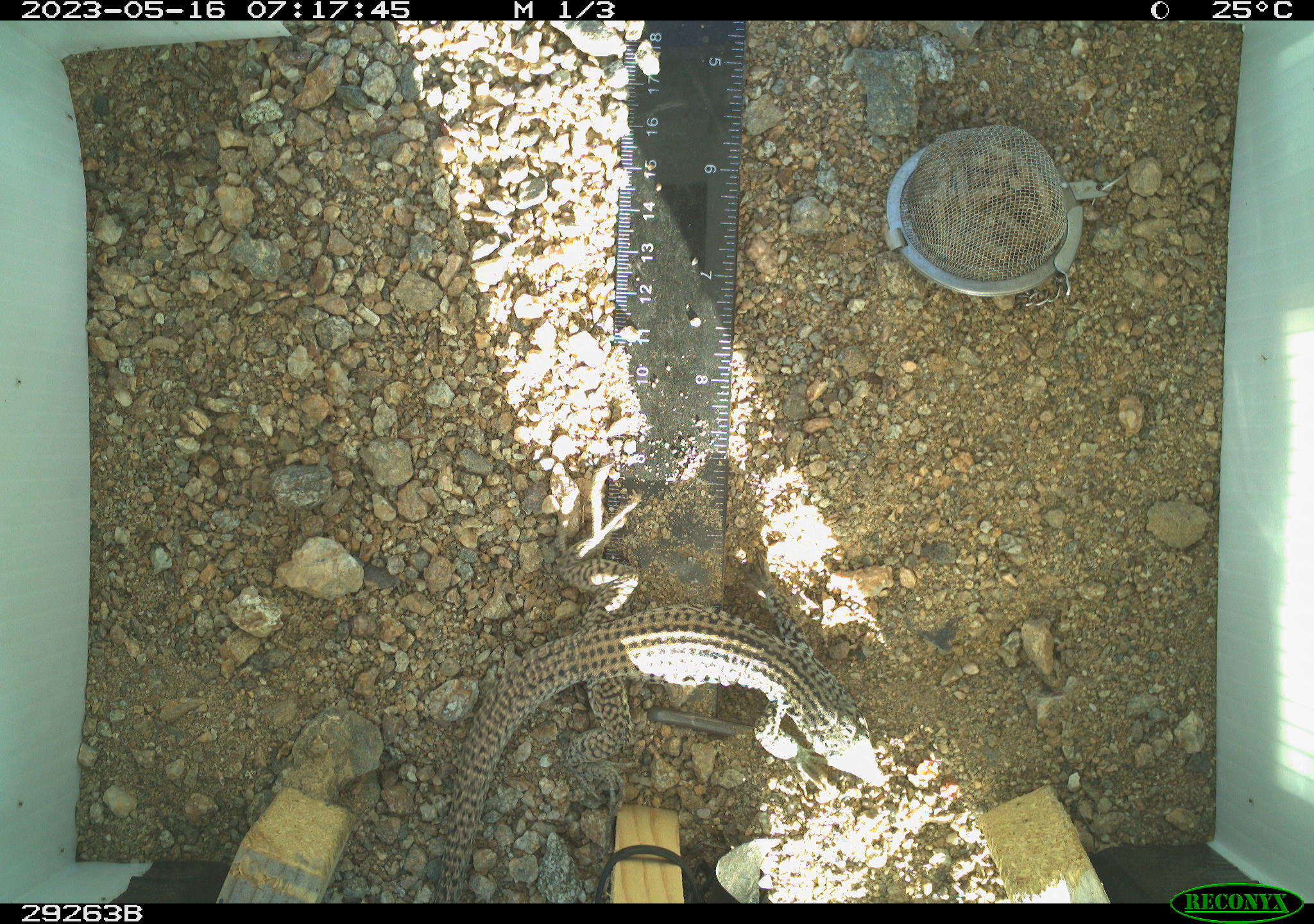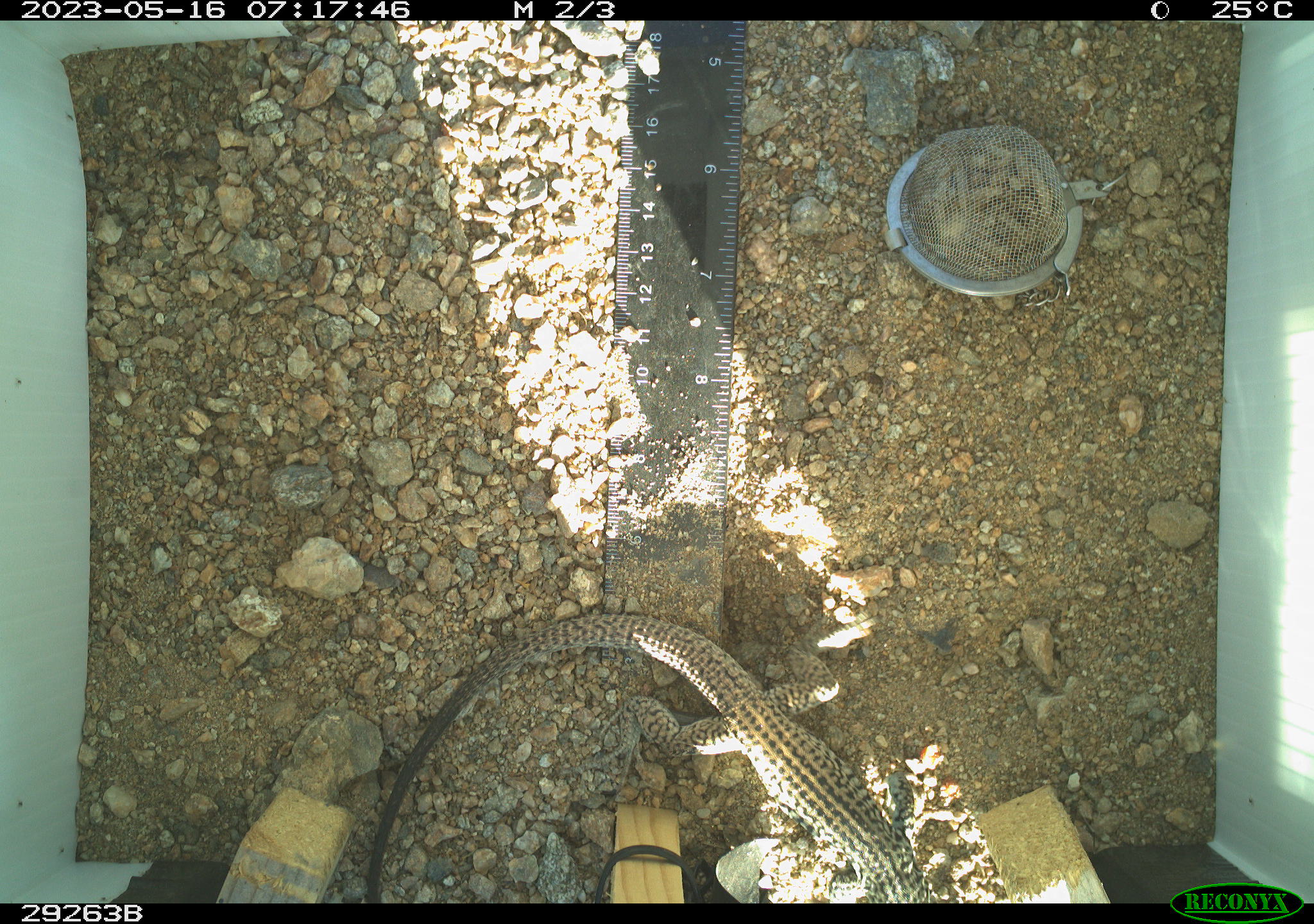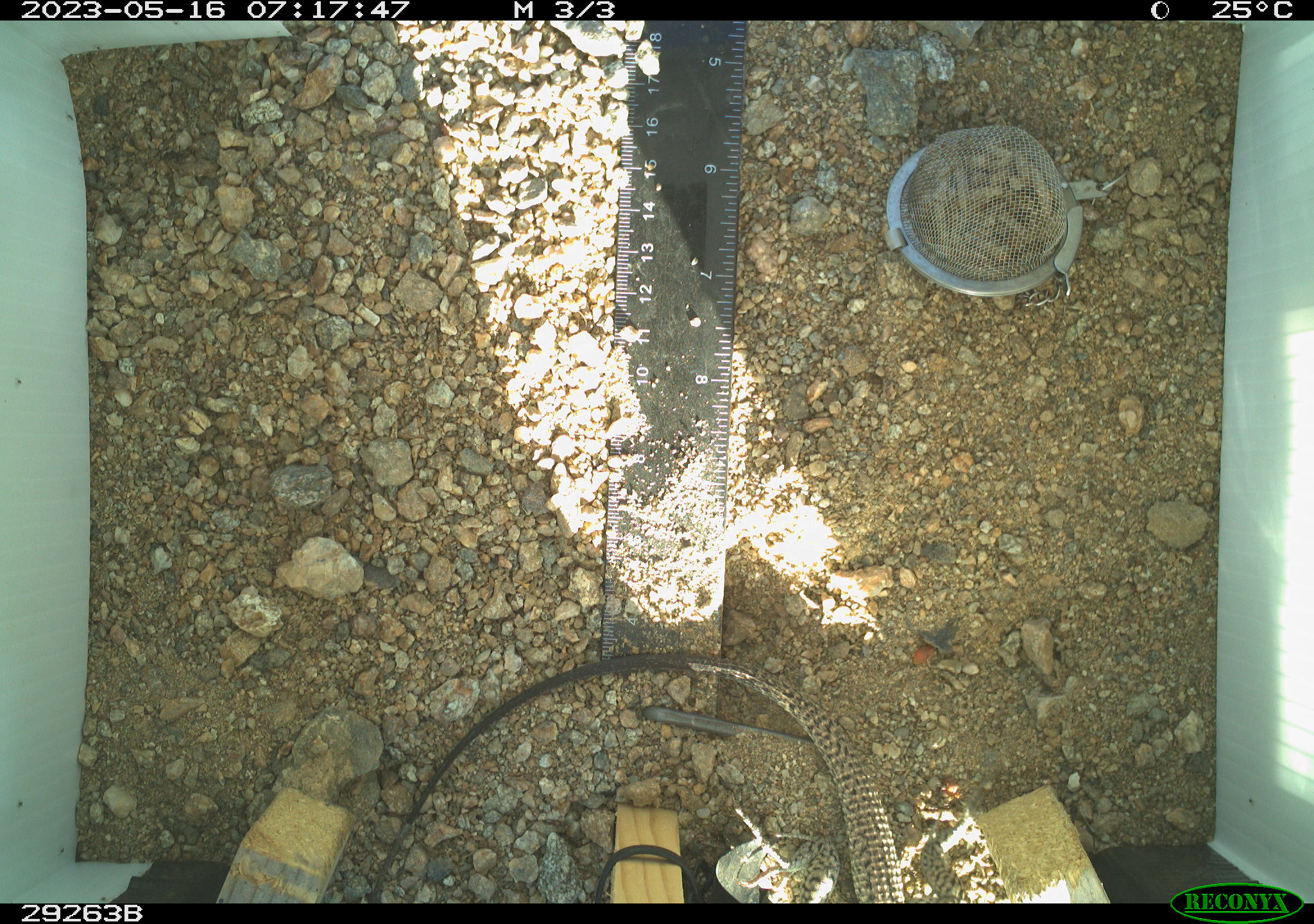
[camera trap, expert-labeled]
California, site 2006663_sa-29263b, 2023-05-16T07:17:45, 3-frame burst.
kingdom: Animalia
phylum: Chordata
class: Reptilia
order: Squamata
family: Teiidae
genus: Aspidoscelis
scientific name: Aspidoscelis tigris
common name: western whiptail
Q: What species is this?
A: Western whiptail (Aspidoscelis tigris).